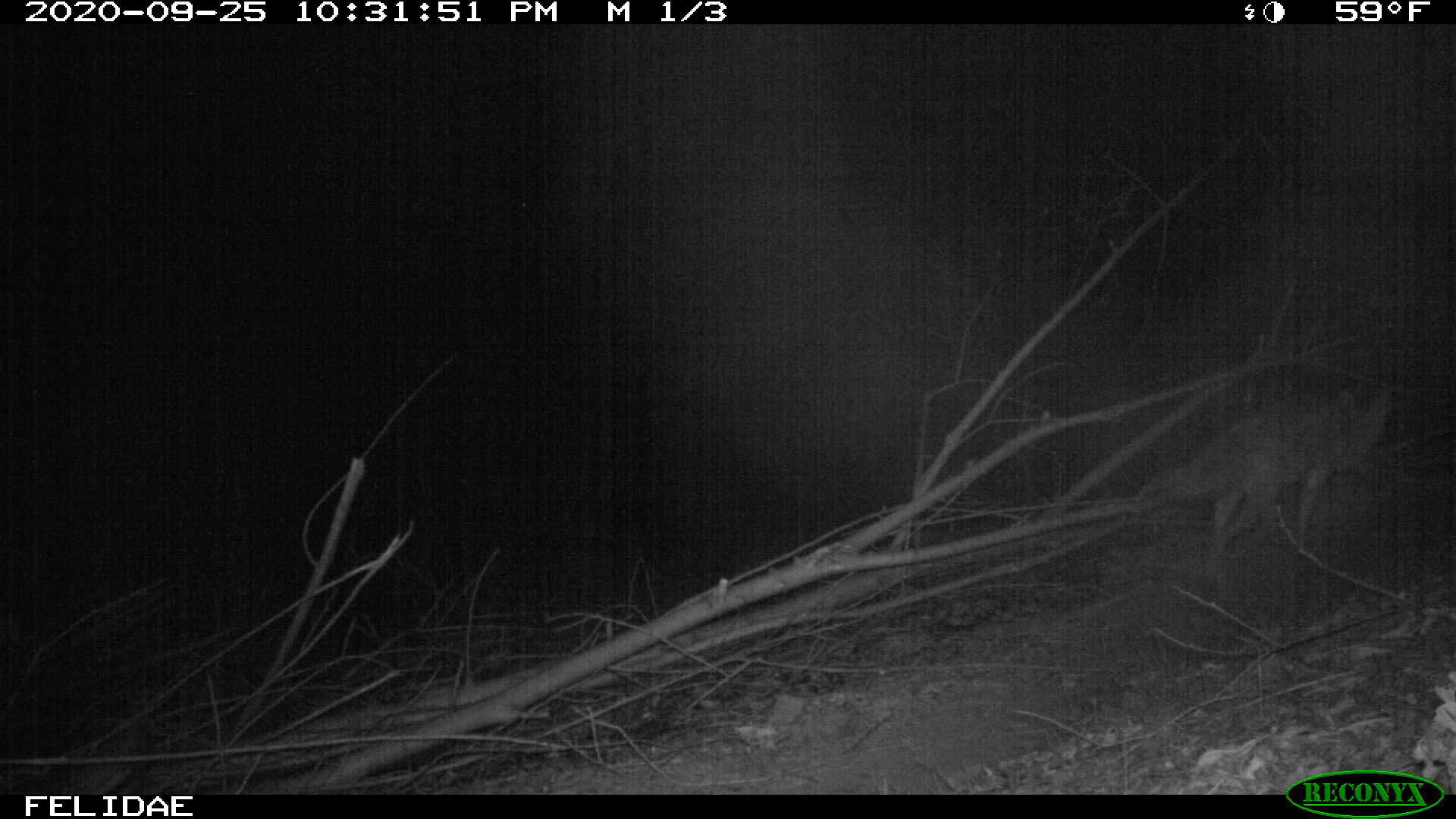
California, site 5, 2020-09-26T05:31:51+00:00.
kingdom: Animalia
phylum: Chordata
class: Mammalia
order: Carnivora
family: Canidae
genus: Canis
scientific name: Canis latrans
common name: coyote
Coyote (Canis latrans).